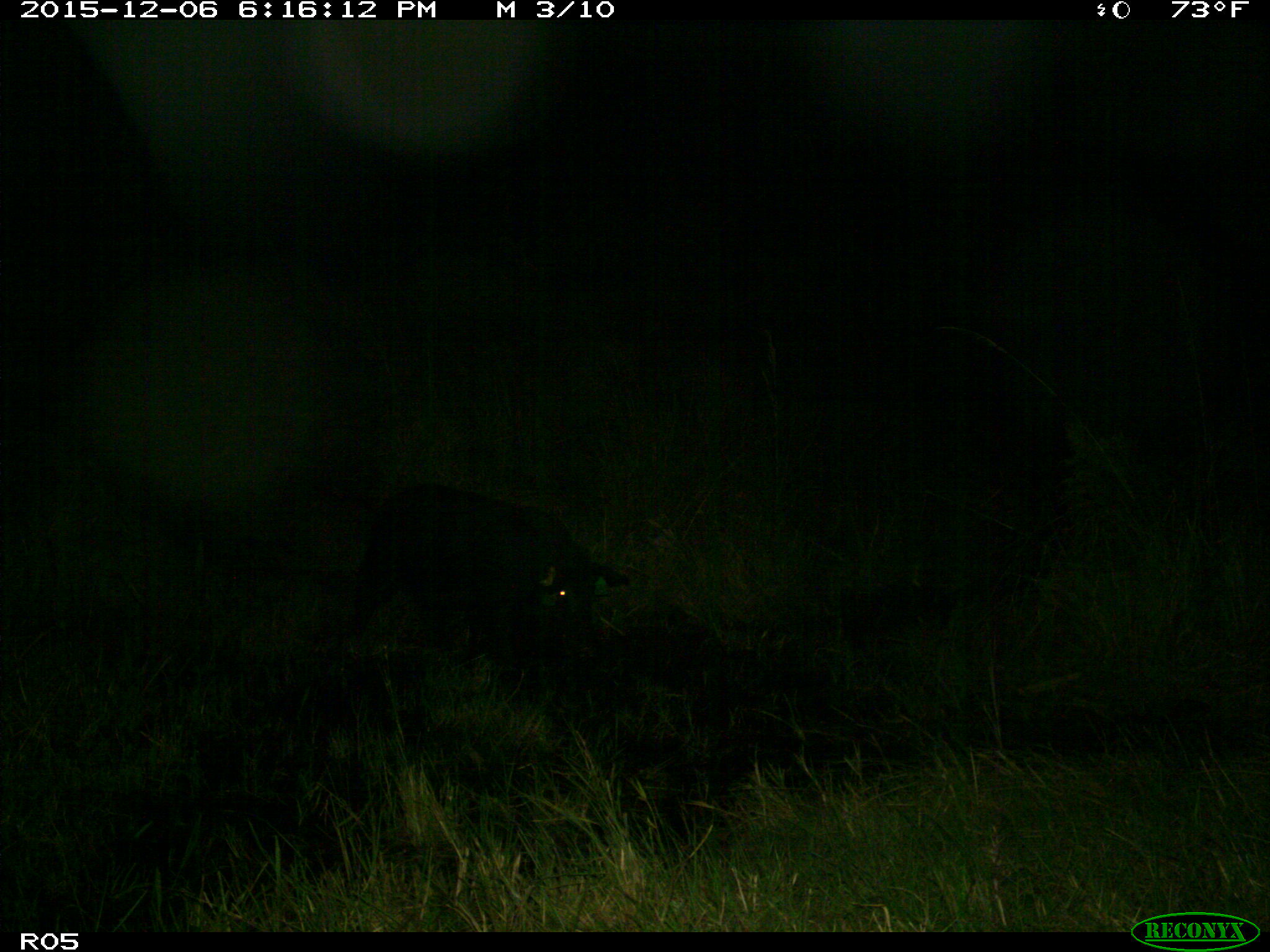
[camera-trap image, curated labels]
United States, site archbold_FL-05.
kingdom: Animalia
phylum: Chordata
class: Mammalia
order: Artiodactyla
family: Bovidae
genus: Bos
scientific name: Bos taurus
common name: domestic cow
Bos taurus (domestic cow).